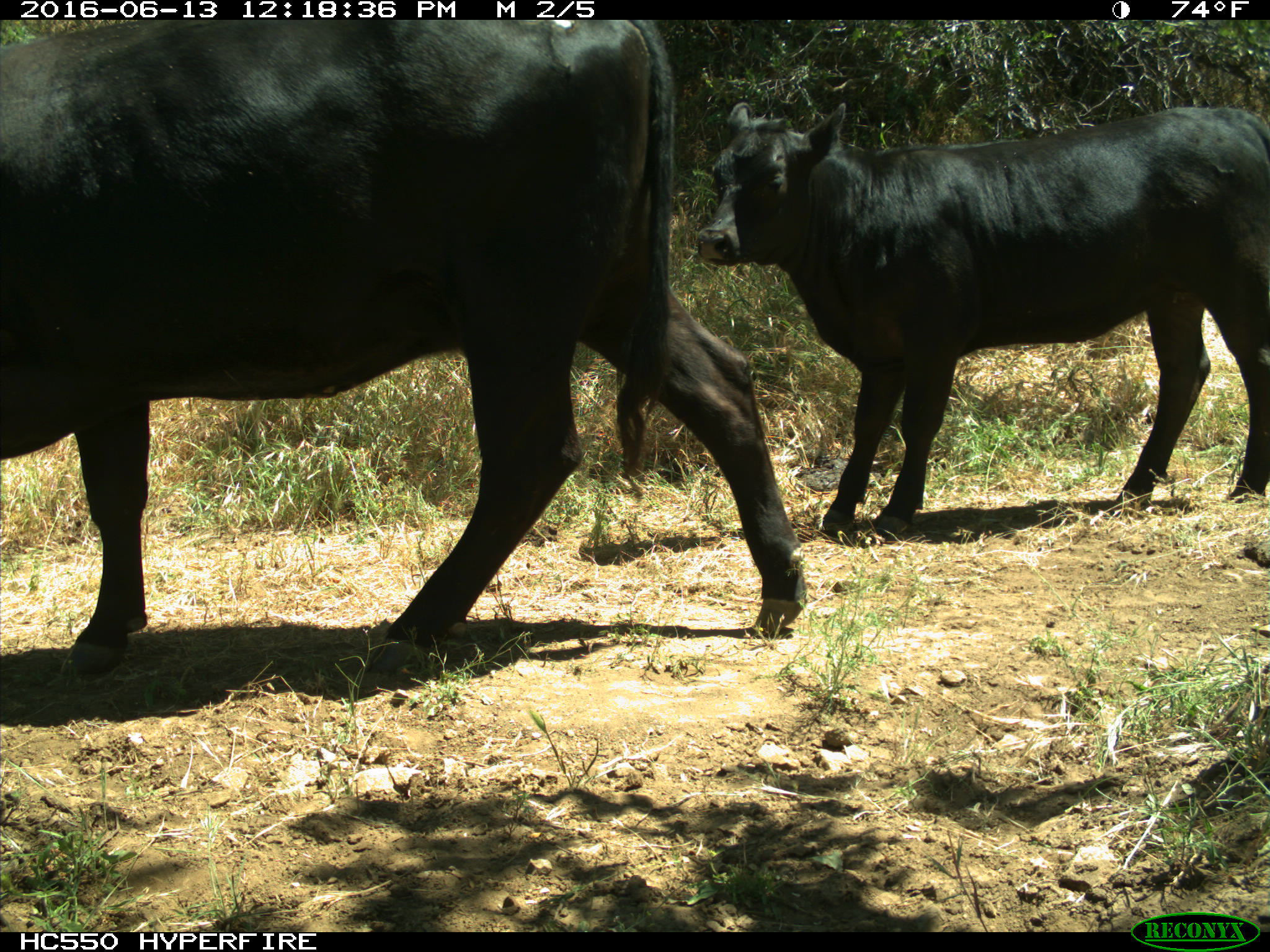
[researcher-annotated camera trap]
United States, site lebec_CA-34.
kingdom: Animalia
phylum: Chordata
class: Mammalia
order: Artiodactyla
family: Bovidae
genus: Bos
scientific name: Bos taurus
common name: domestic cow